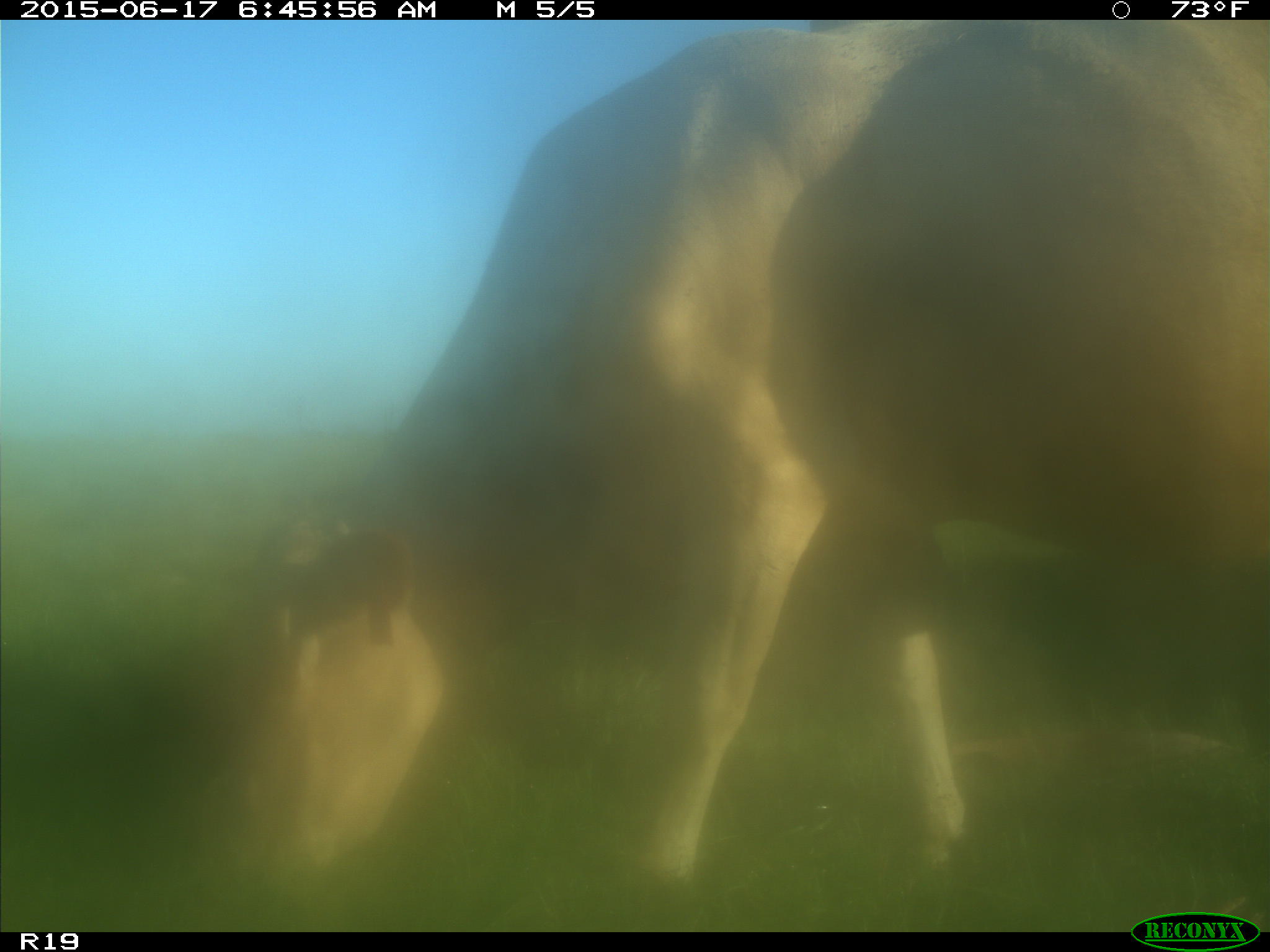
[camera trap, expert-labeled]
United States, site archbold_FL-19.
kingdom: Animalia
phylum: Chordata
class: Mammalia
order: Artiodactyla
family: Bovidae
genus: Bos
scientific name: Bos taurus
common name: domestic cow